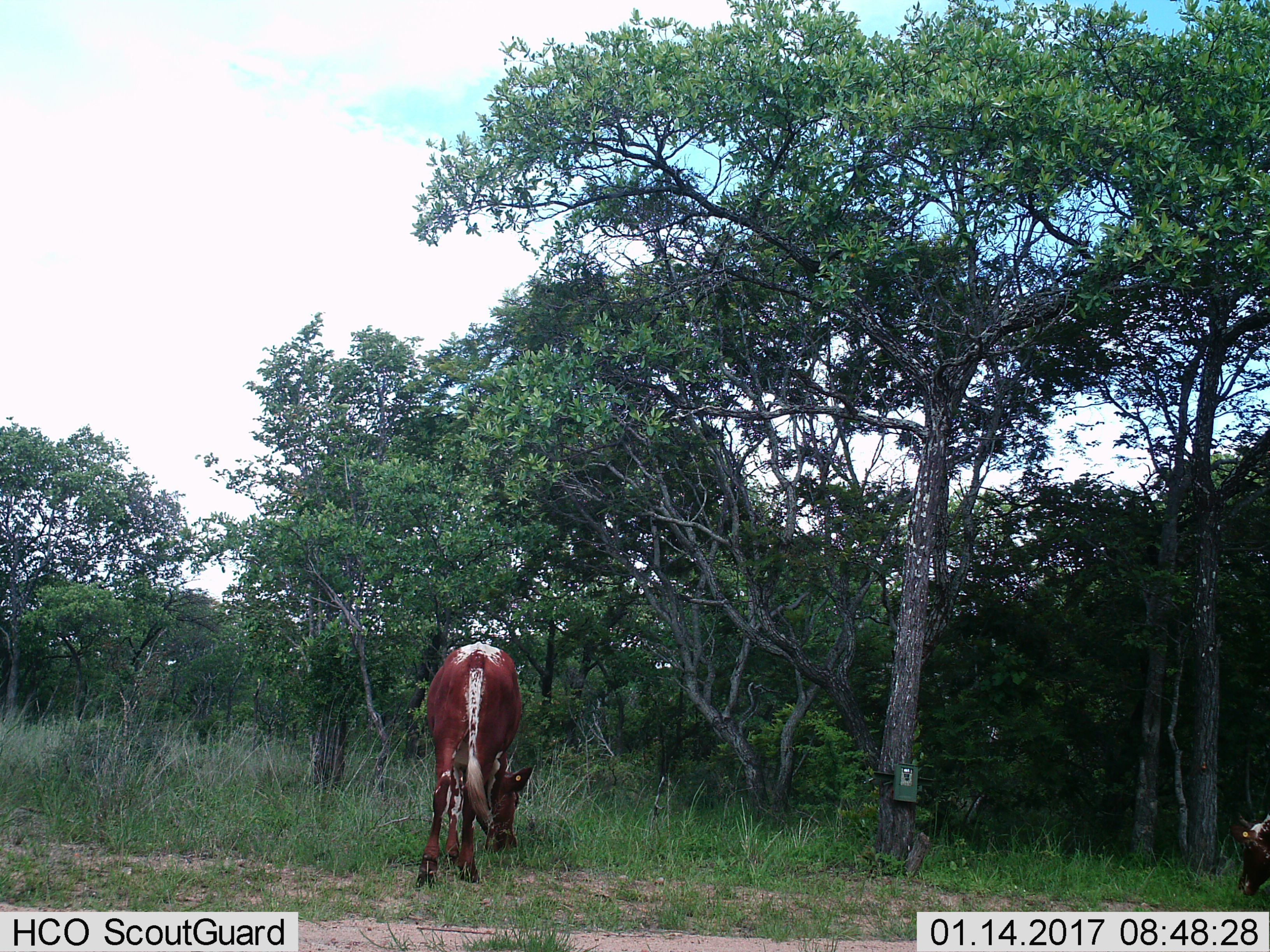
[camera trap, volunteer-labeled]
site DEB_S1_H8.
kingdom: Animalia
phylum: Chordata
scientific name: Vertebrata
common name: domestic animal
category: domesticanimal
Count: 2.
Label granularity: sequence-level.